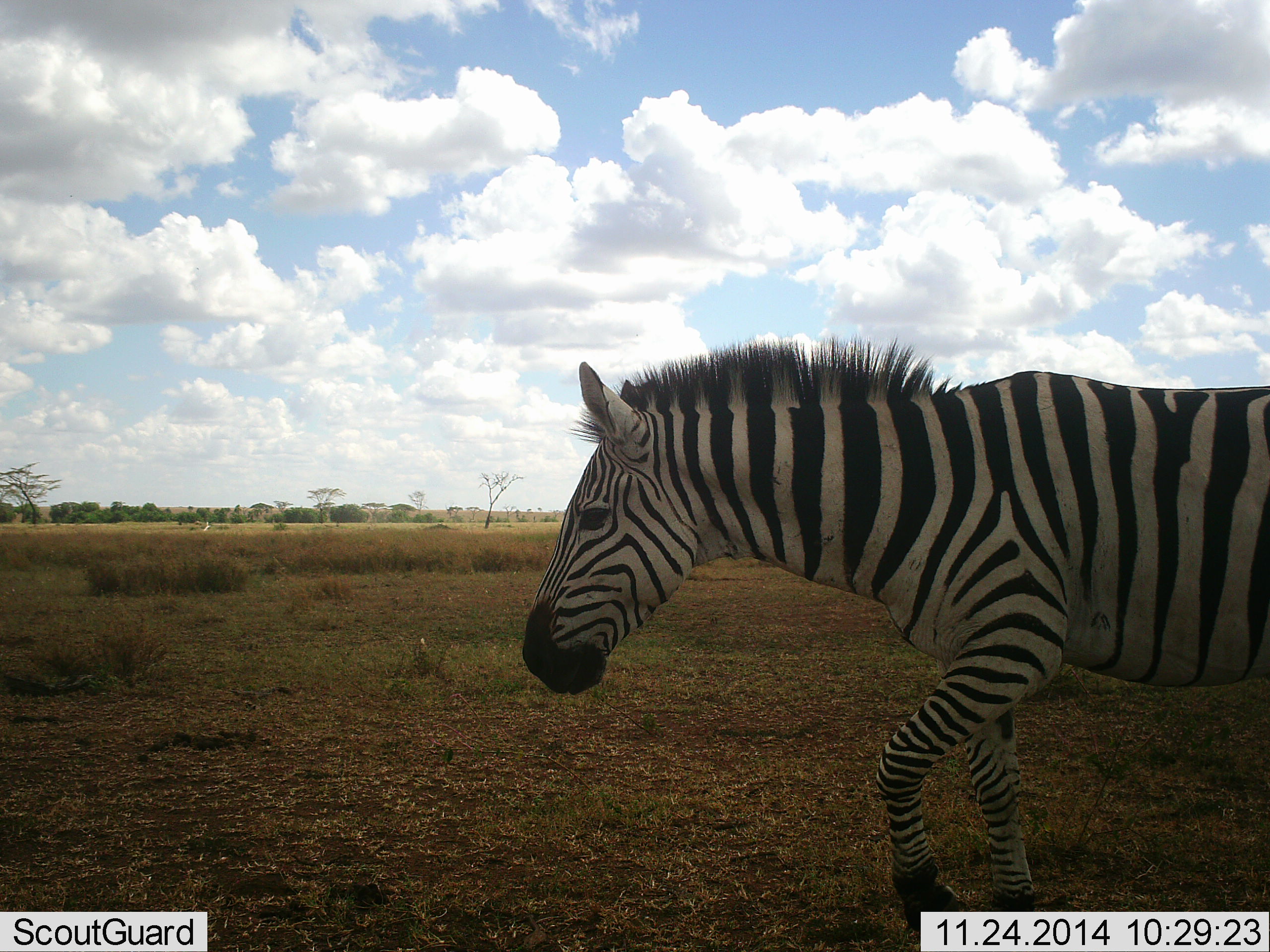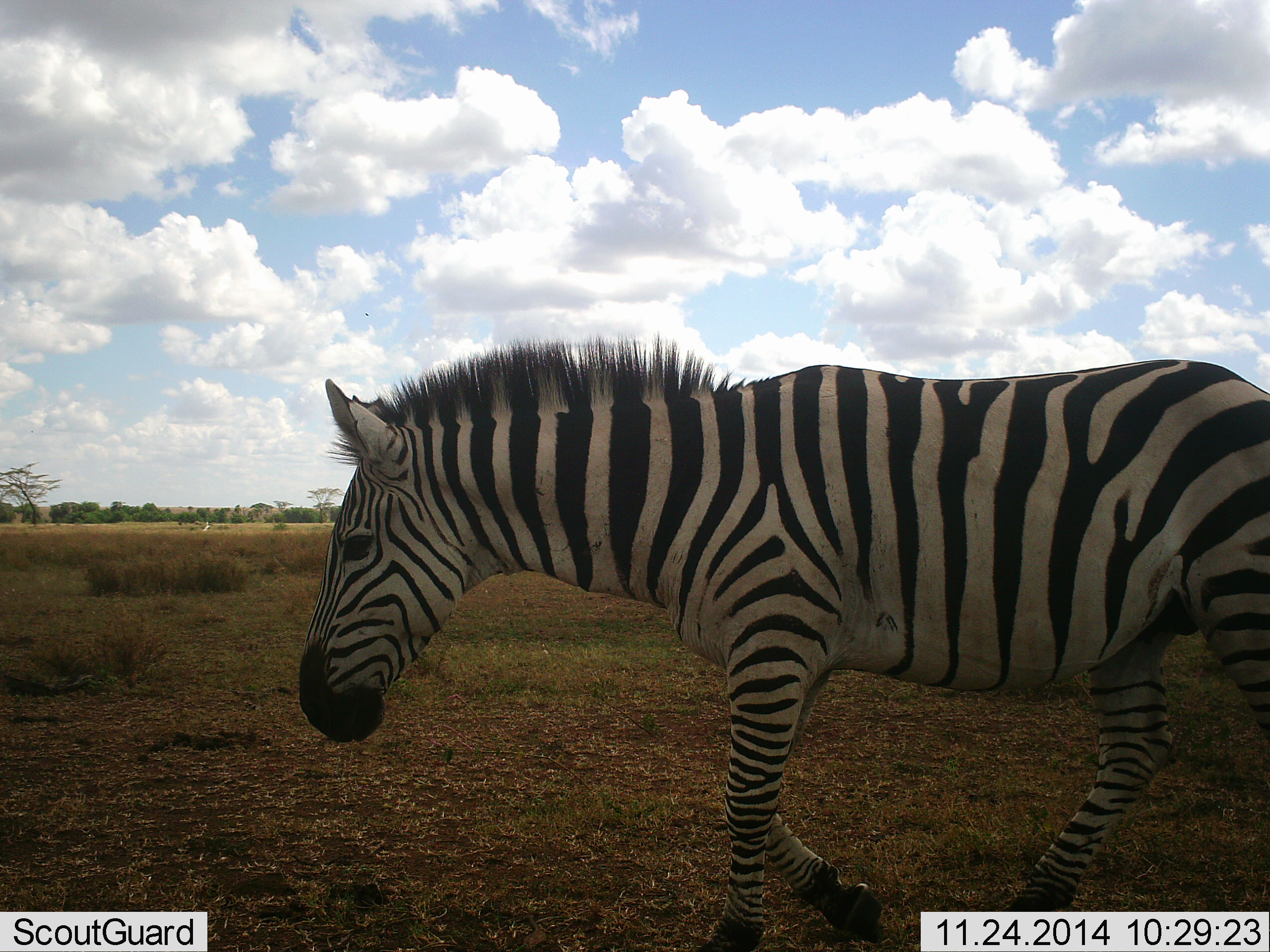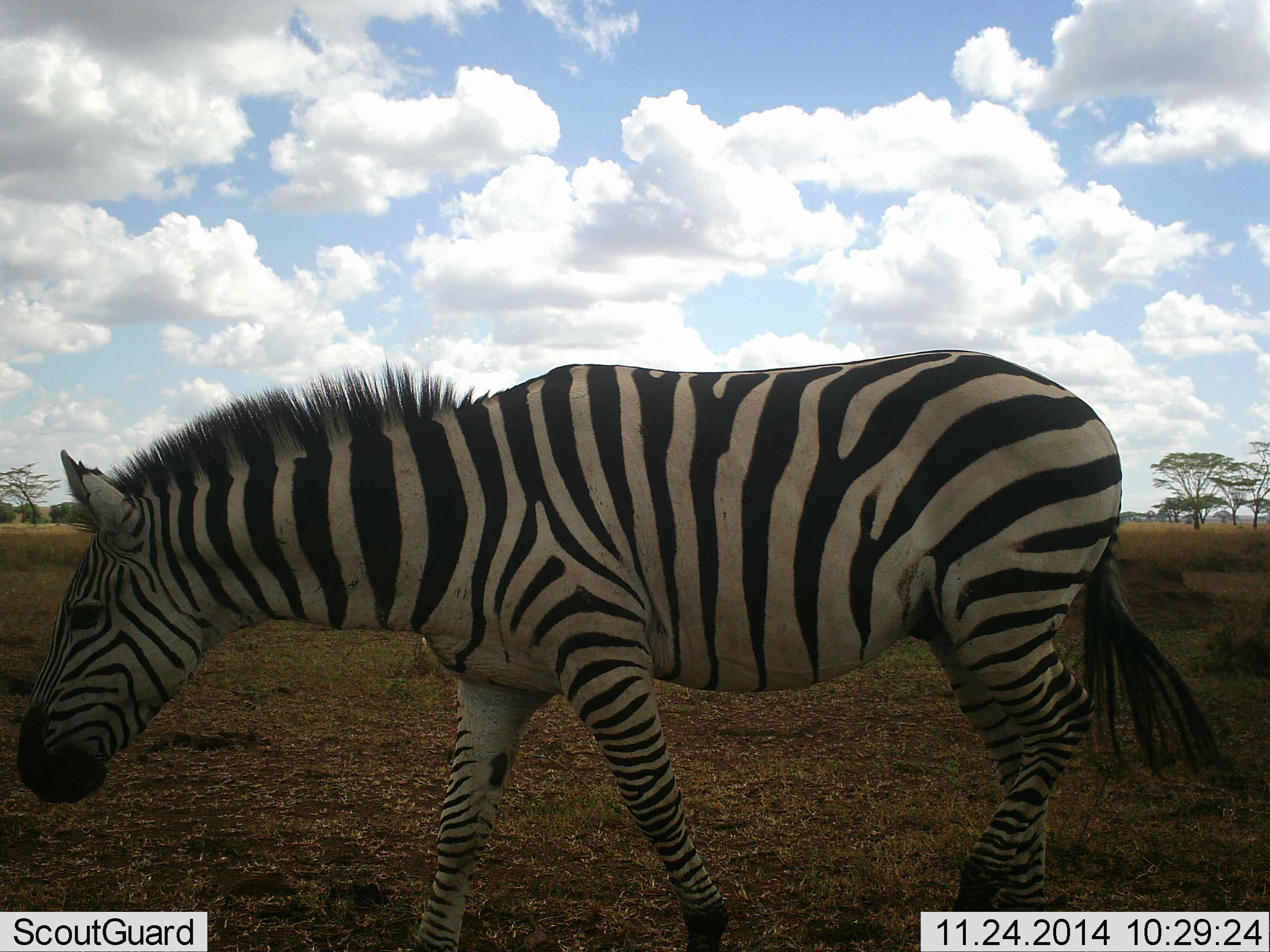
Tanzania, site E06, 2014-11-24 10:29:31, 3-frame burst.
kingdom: Animalia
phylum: Chordata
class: Mammalia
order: Perissodactyla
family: Equidae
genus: Equus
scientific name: Equus quagga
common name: plains zebra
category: zebra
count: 1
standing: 0%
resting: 0%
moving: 100%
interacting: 0%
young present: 0%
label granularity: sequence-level